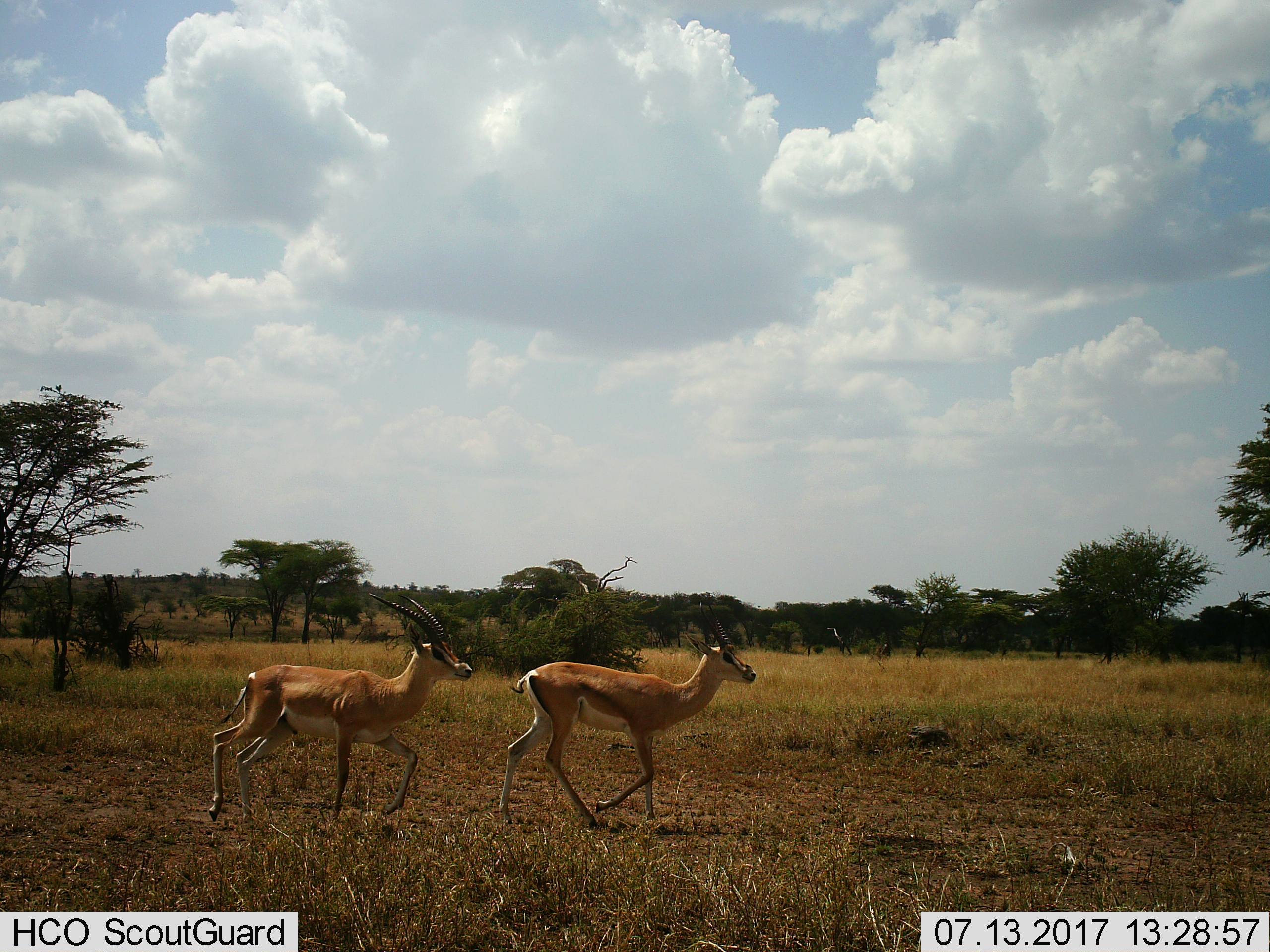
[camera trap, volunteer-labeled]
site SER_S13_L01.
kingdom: Animalia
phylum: Chordata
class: Mammalia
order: Artiodactyla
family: Bovidae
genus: Nanger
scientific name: Nanger granti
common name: grant's gazelle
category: gazellegrants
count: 2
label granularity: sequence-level